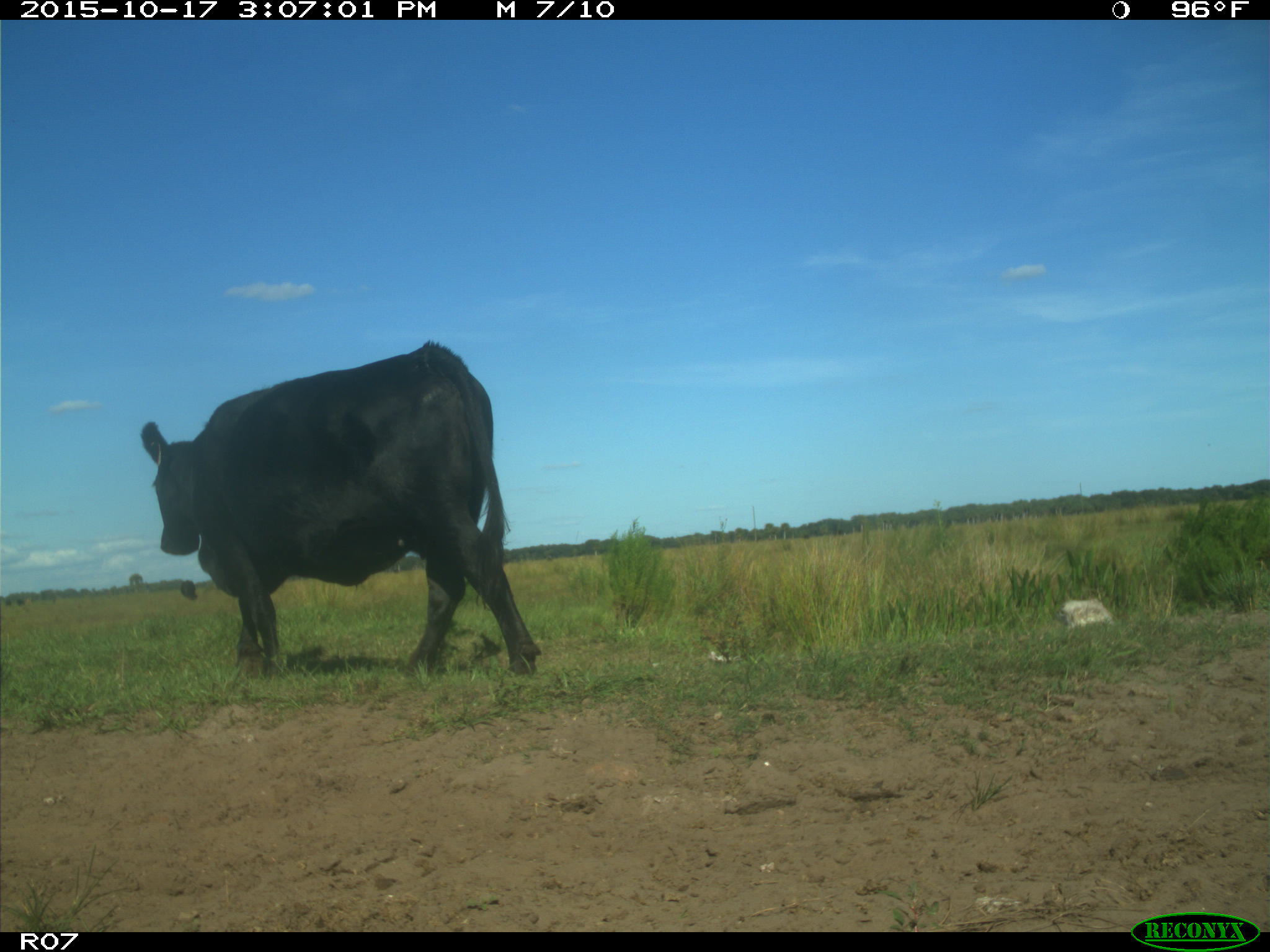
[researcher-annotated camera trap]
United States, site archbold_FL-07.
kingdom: Animalia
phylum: Chordata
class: Mammalia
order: Artiodactyla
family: Bovidae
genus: Bos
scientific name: Bos taurus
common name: domestic cow